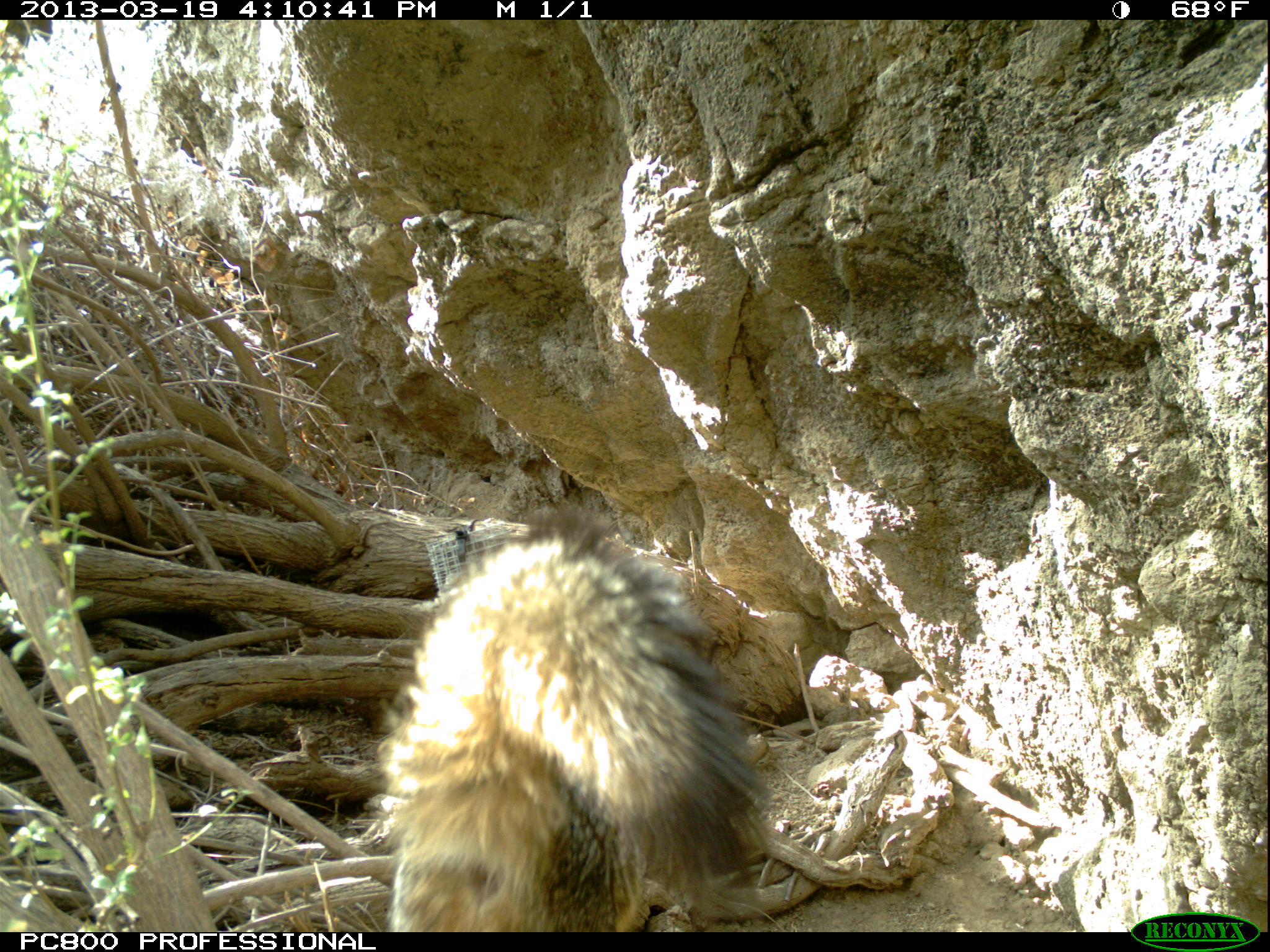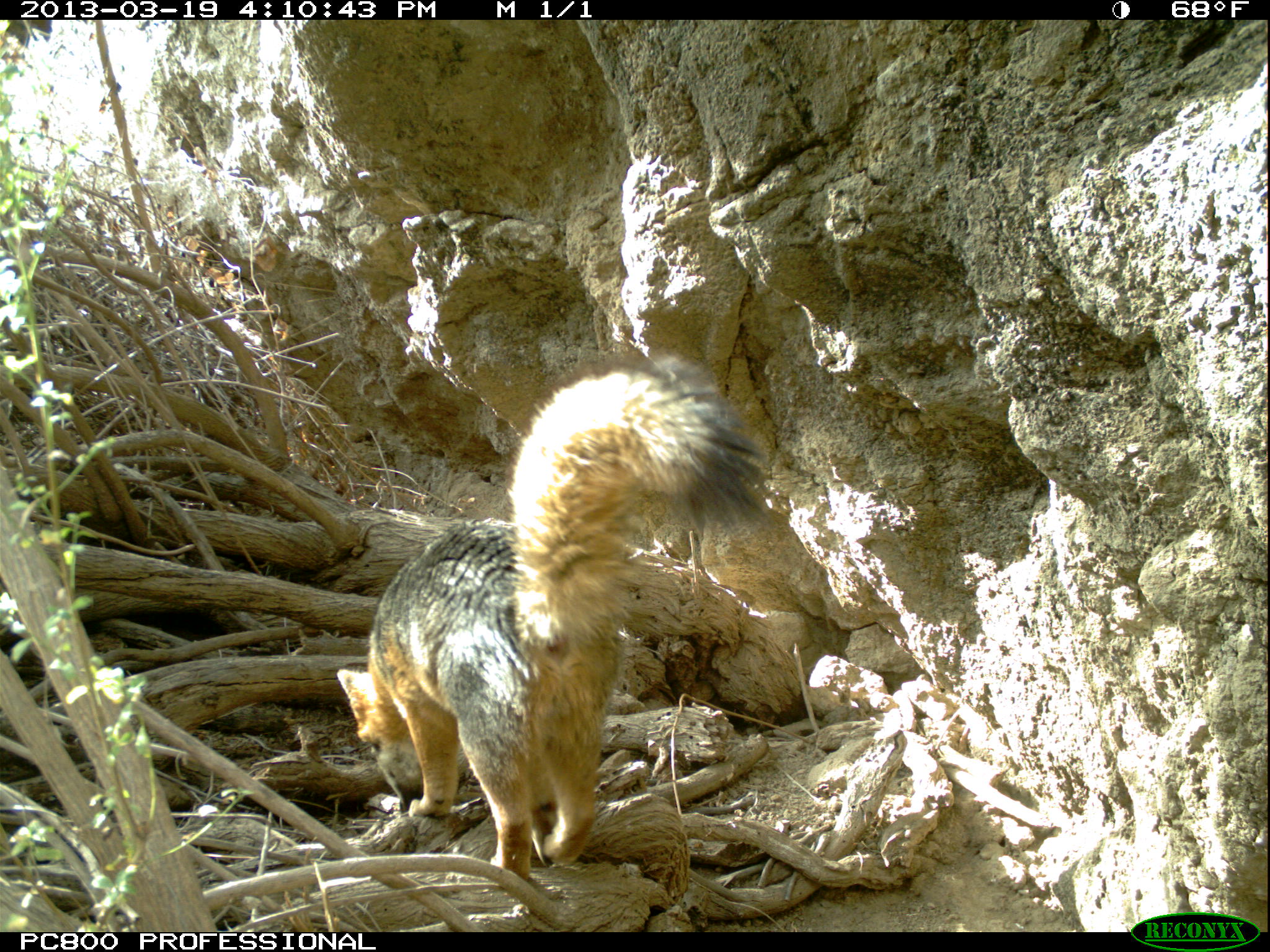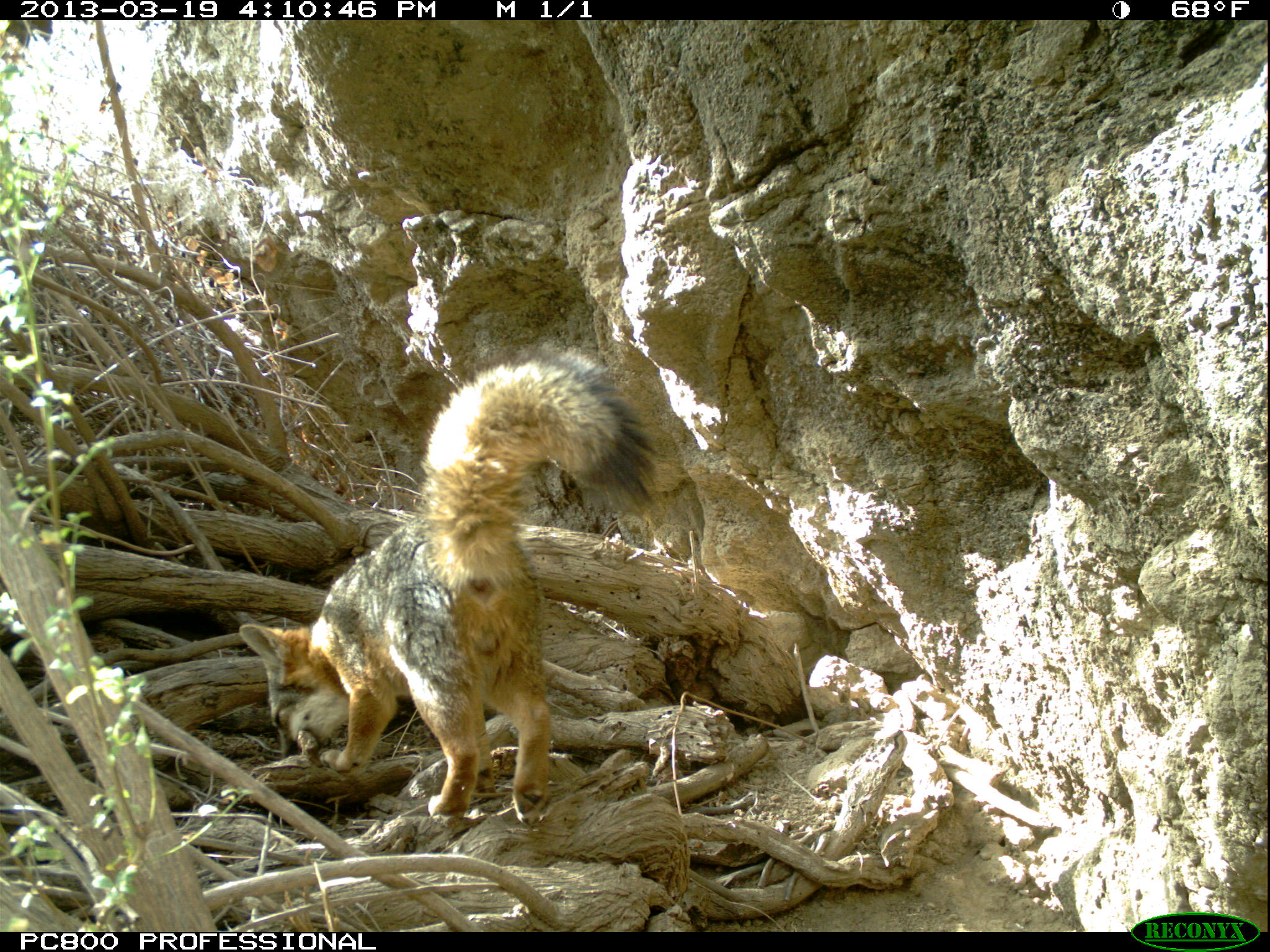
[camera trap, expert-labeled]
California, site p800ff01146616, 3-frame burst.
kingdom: Animalia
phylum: Chordata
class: Mammalia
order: Carnivora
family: Canidae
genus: Urocyon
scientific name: Urocyon littoralis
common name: island fox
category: fox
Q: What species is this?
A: Fox (island fox) (Urocyon littoralis).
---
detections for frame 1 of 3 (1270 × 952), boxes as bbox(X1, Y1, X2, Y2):
fox: bbox(382, 502, 763, 930)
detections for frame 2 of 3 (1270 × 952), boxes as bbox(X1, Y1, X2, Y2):
fox: bbox(334, 351, 769, 883)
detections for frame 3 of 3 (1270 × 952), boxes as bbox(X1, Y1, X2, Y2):
fox: bbox(236, 343, 655, 834)